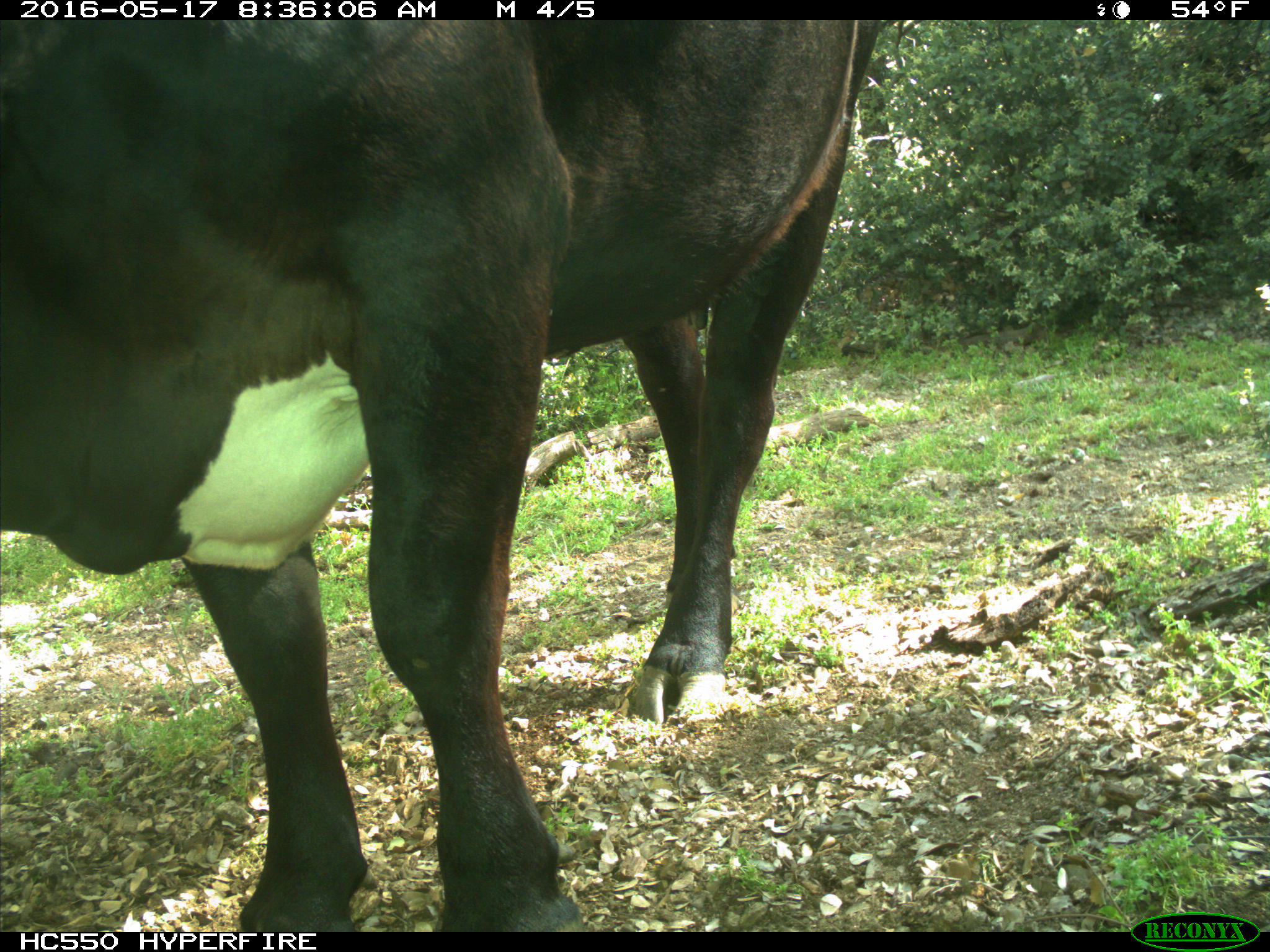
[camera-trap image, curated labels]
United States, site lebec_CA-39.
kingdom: Animalia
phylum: Chordata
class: Mammalia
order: Artiodactyla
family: Bovidae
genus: Bos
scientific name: Bos taurus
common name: domestic cow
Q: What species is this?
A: Bos taurus (domestic cow).